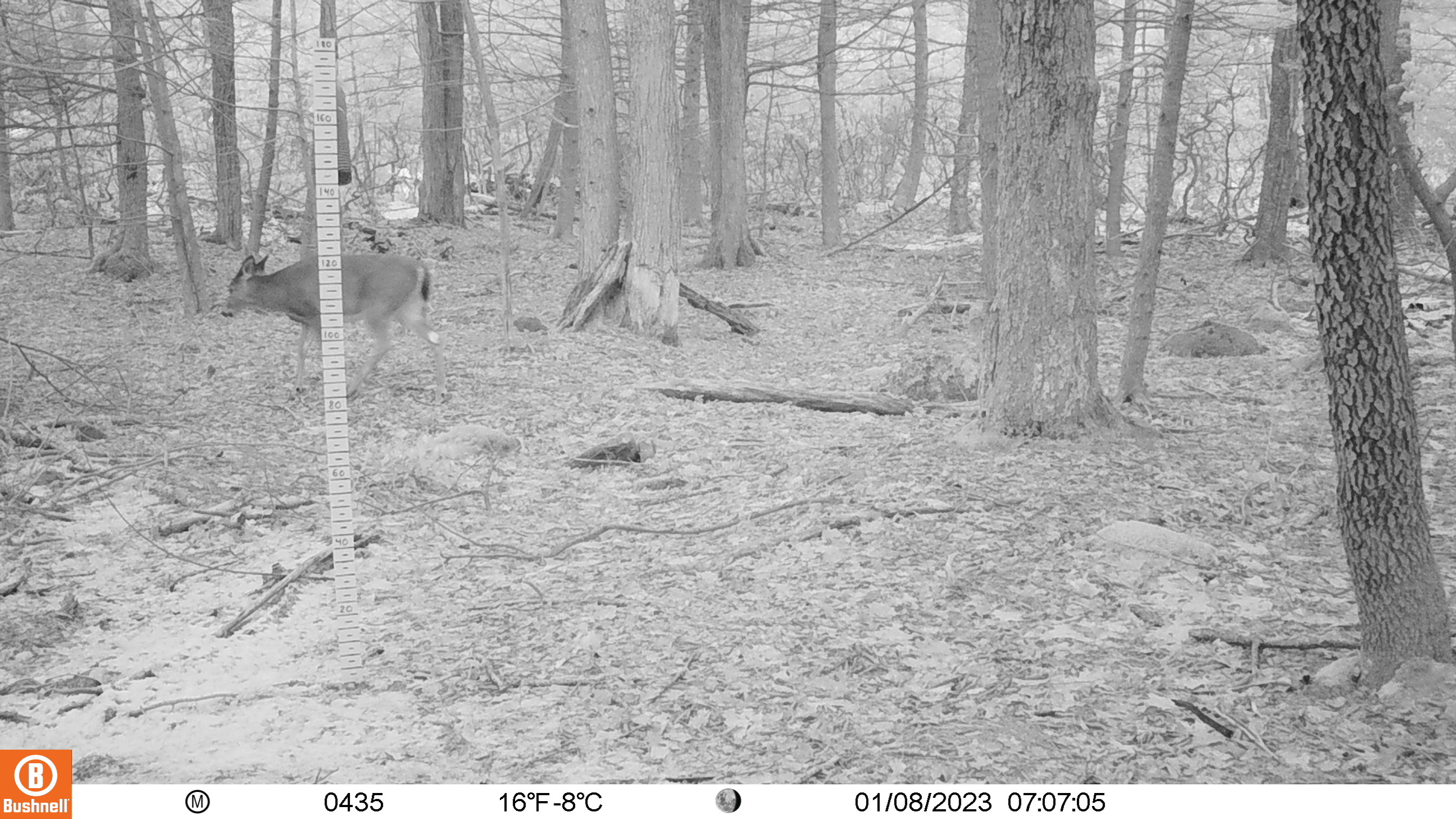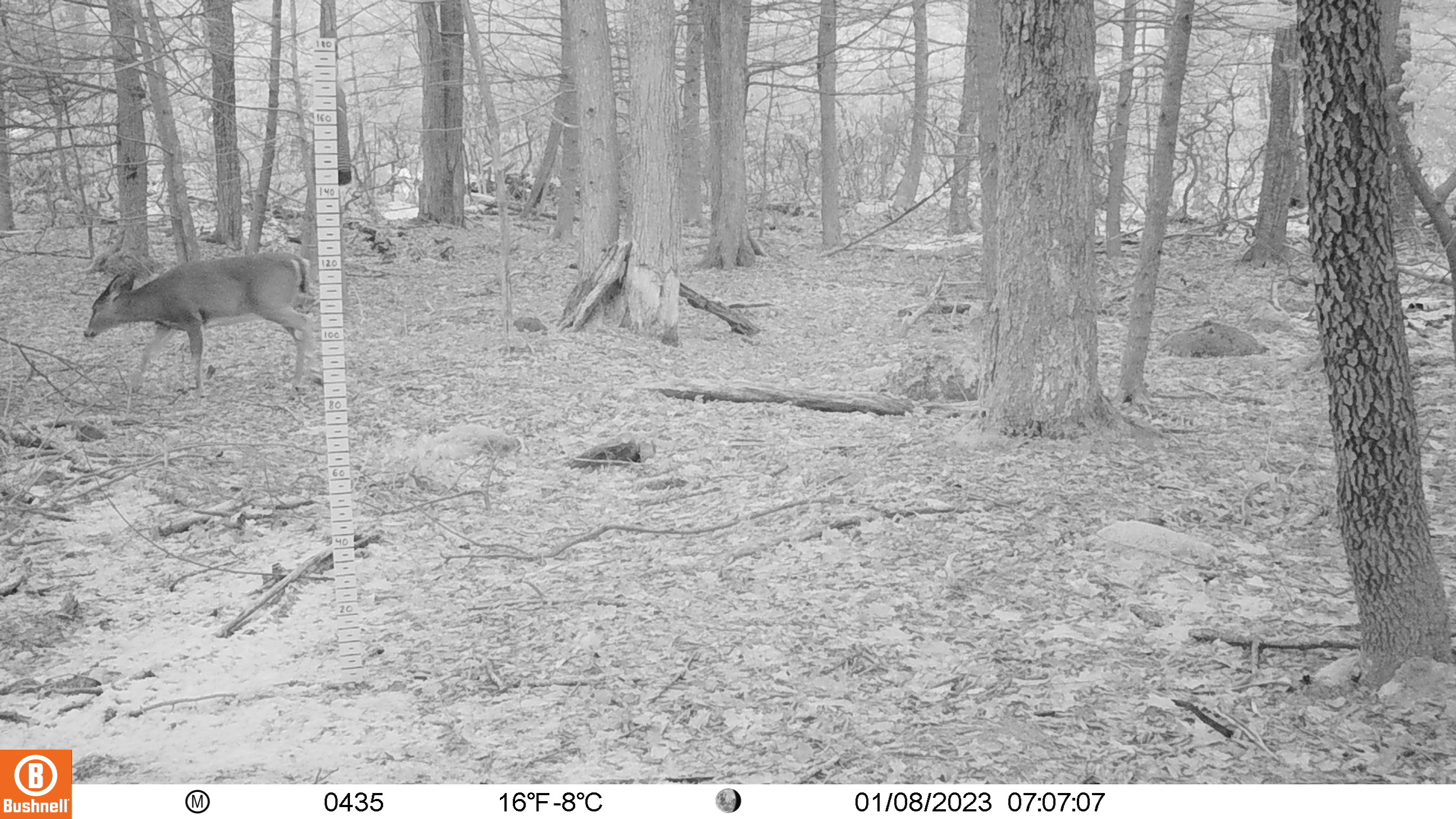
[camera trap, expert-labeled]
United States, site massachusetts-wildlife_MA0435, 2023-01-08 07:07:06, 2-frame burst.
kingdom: Animalia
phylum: Chordata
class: Mammalia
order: Artiodactyla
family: Cervidae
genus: Odocoileus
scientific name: Odocoileus virginianus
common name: white-tailed deer